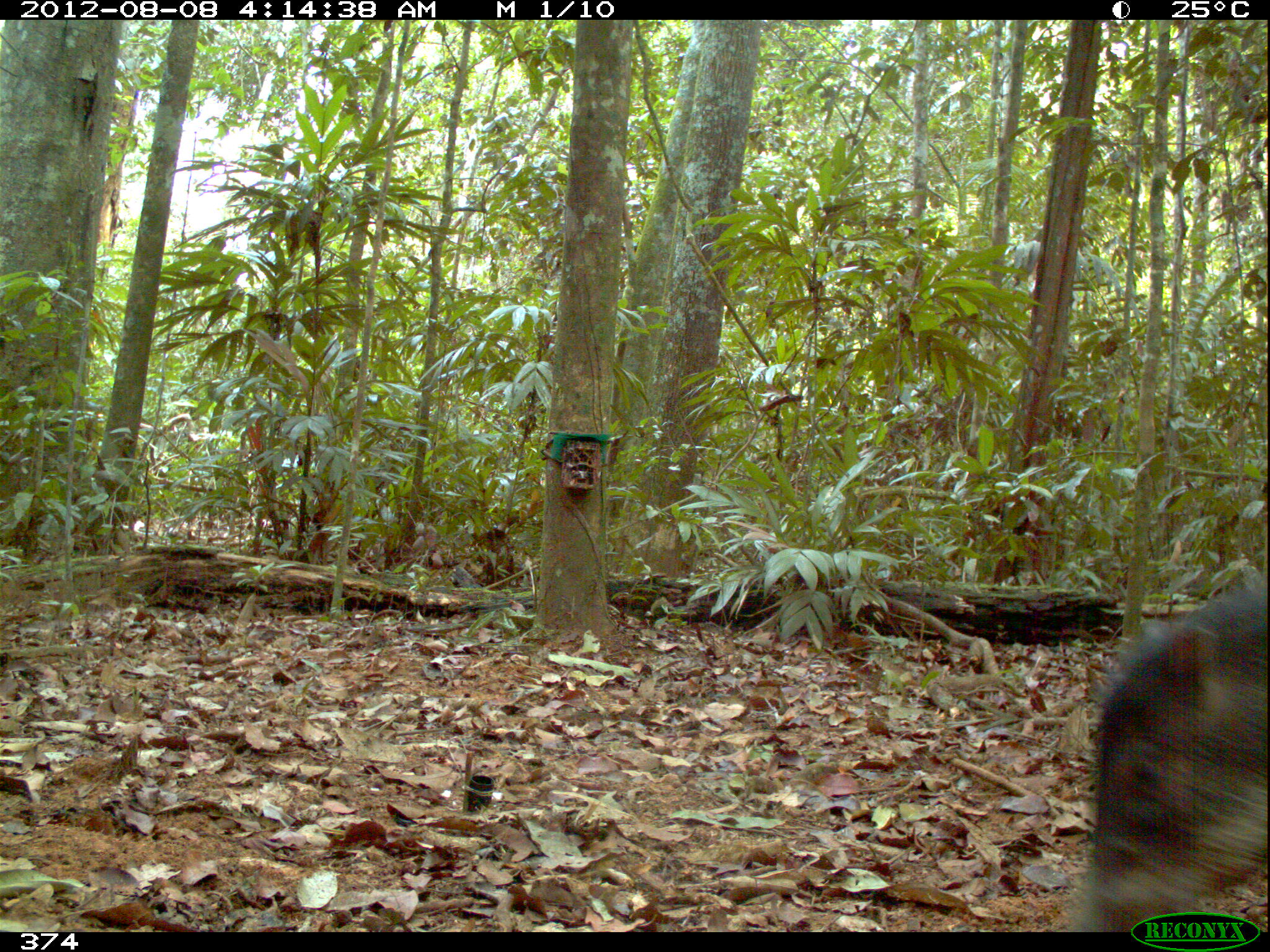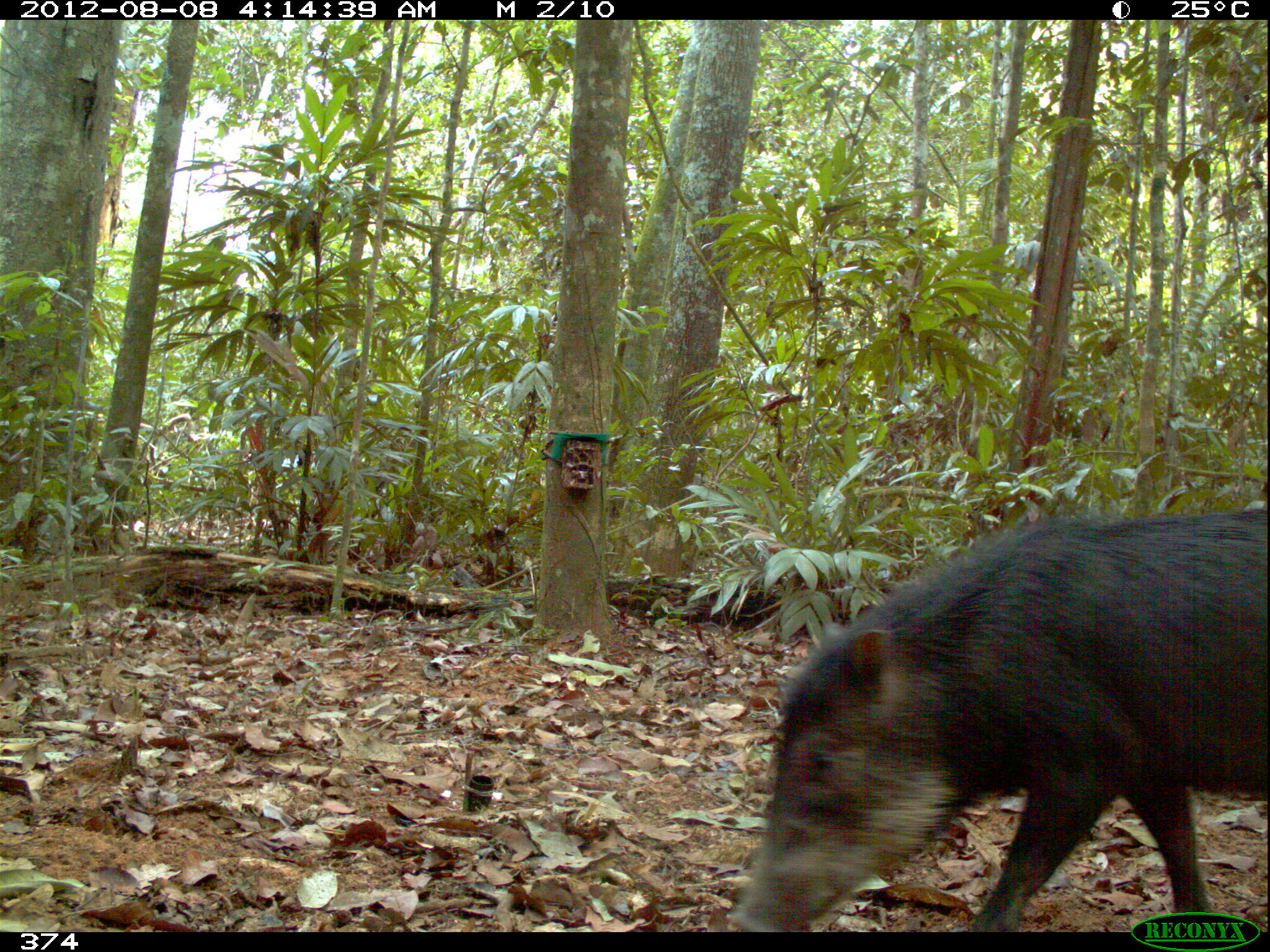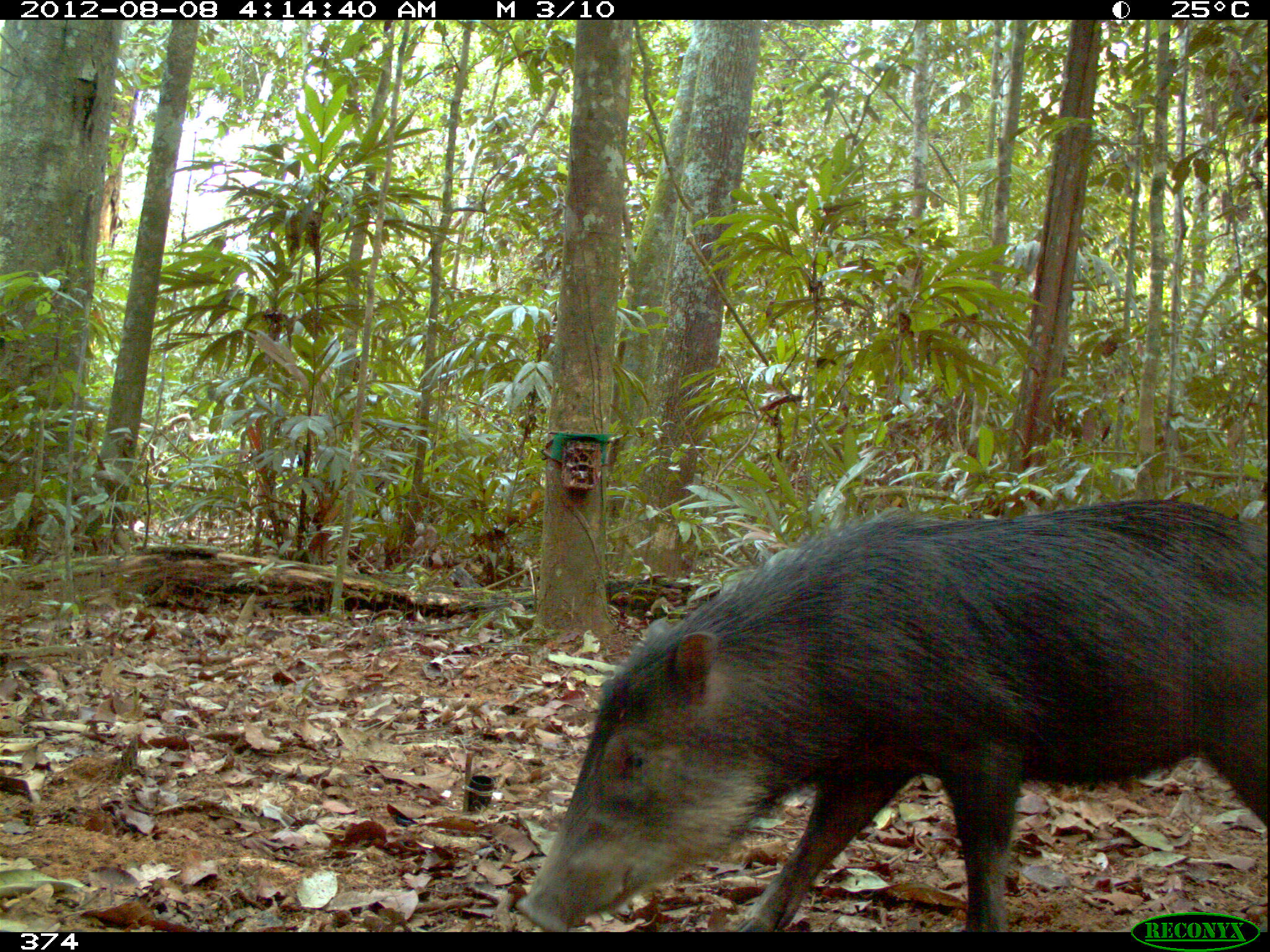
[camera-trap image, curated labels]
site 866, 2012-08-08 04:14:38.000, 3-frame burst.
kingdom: Animalia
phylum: Chordata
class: Mammalia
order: Artiodactyla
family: Tayassuidae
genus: Tayassu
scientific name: Tayassu pecari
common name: white-lipped peccary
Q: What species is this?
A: Tayassu pecari (white-lipped peccary).